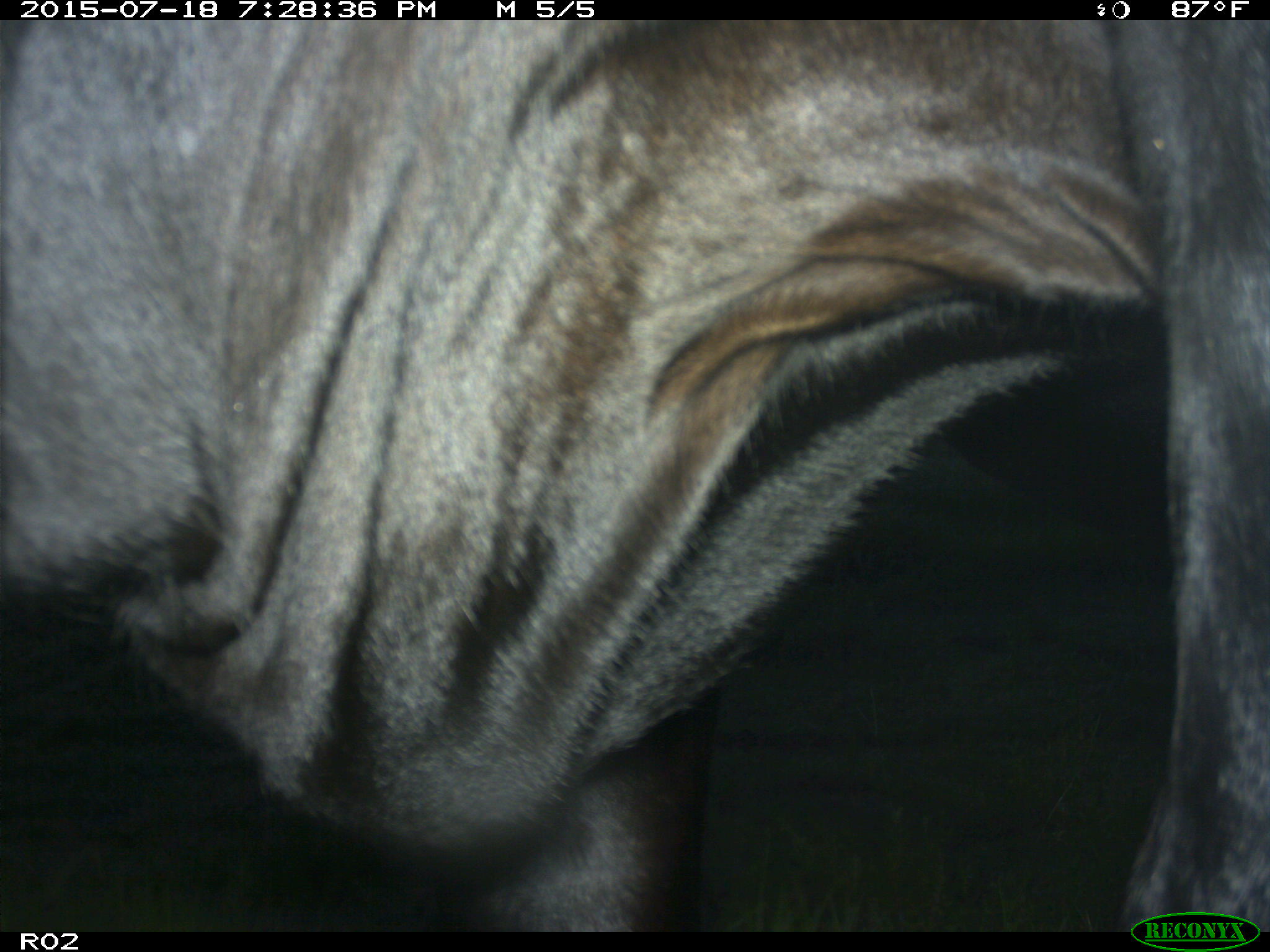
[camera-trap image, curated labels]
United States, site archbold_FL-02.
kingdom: Animalia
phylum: Chordata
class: Mammalia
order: Artiodactyla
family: Bovidae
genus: Bos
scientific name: Bos taurus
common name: domestic cow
Bos taurus (domestic cow).